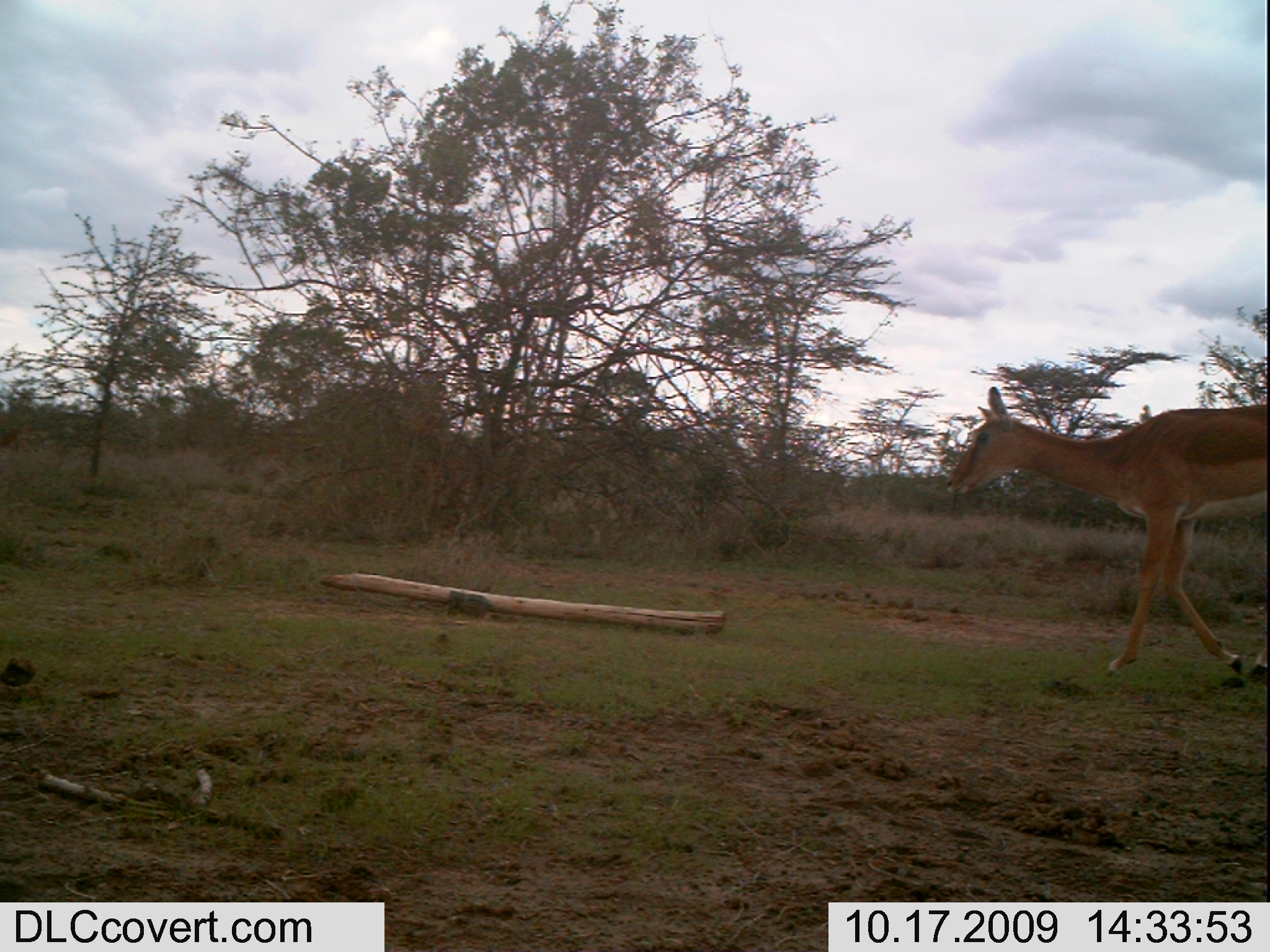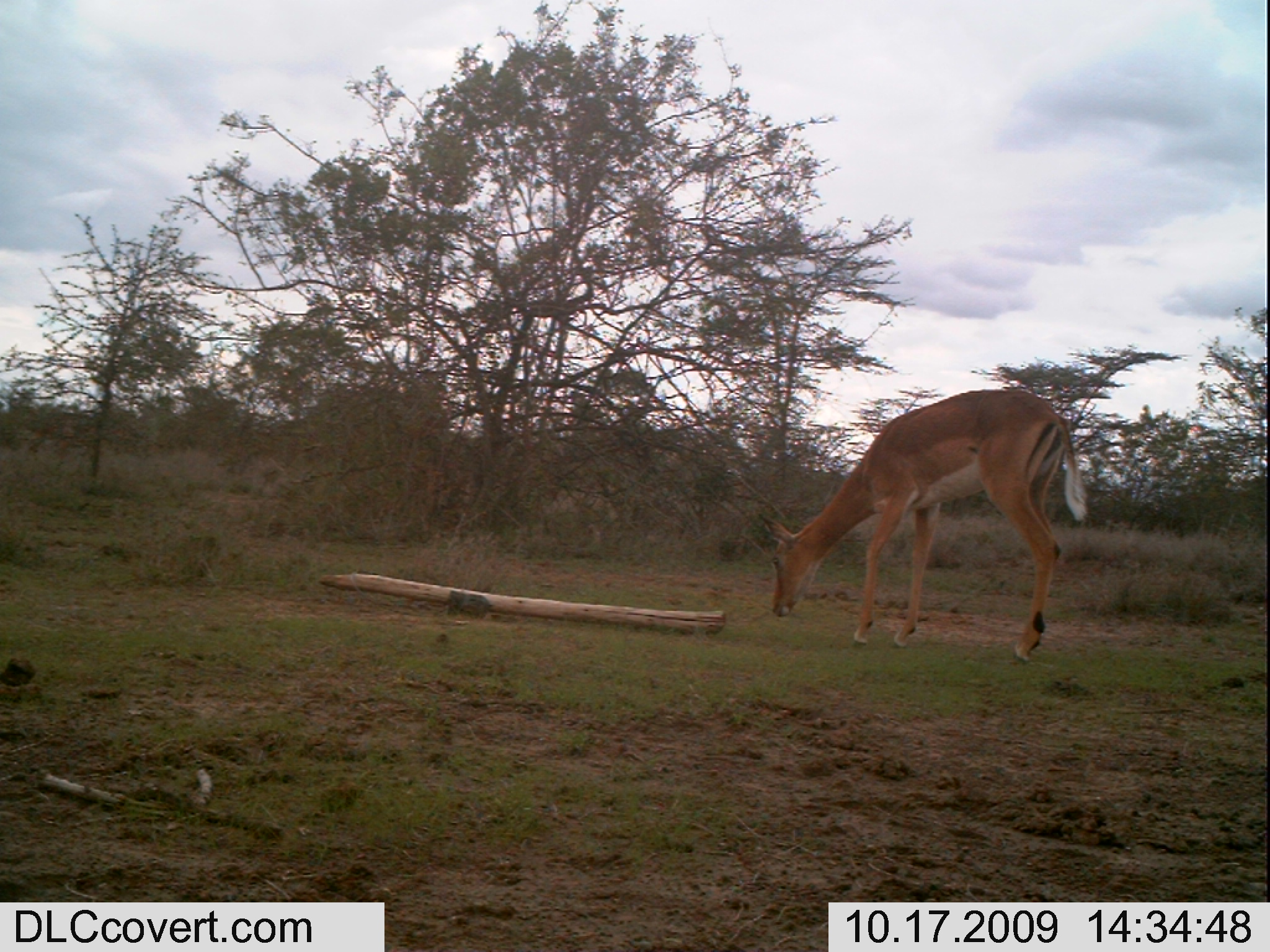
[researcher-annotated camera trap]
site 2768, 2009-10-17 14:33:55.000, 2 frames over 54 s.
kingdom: Animalia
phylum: Chordata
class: Mammalia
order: Artiodactyla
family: Bovidae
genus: Aepyceros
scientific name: Aepyceros melampus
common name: impala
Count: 1.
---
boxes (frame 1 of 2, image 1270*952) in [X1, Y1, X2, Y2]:
aepyceros melampus: [937, 381, 1270, 683]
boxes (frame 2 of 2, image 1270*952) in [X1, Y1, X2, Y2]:
aepyceros melampus: [753, 383, 1094, 669]